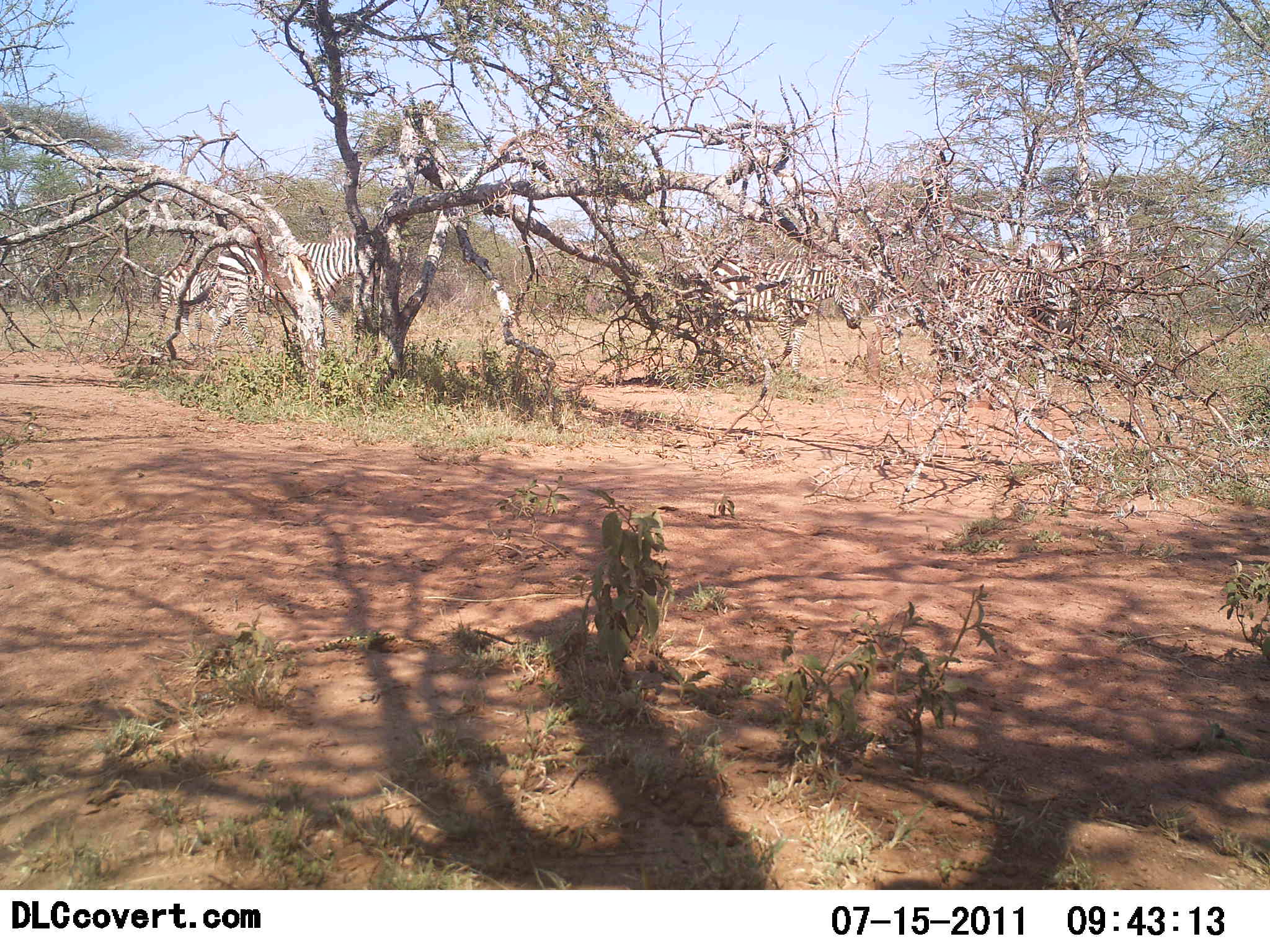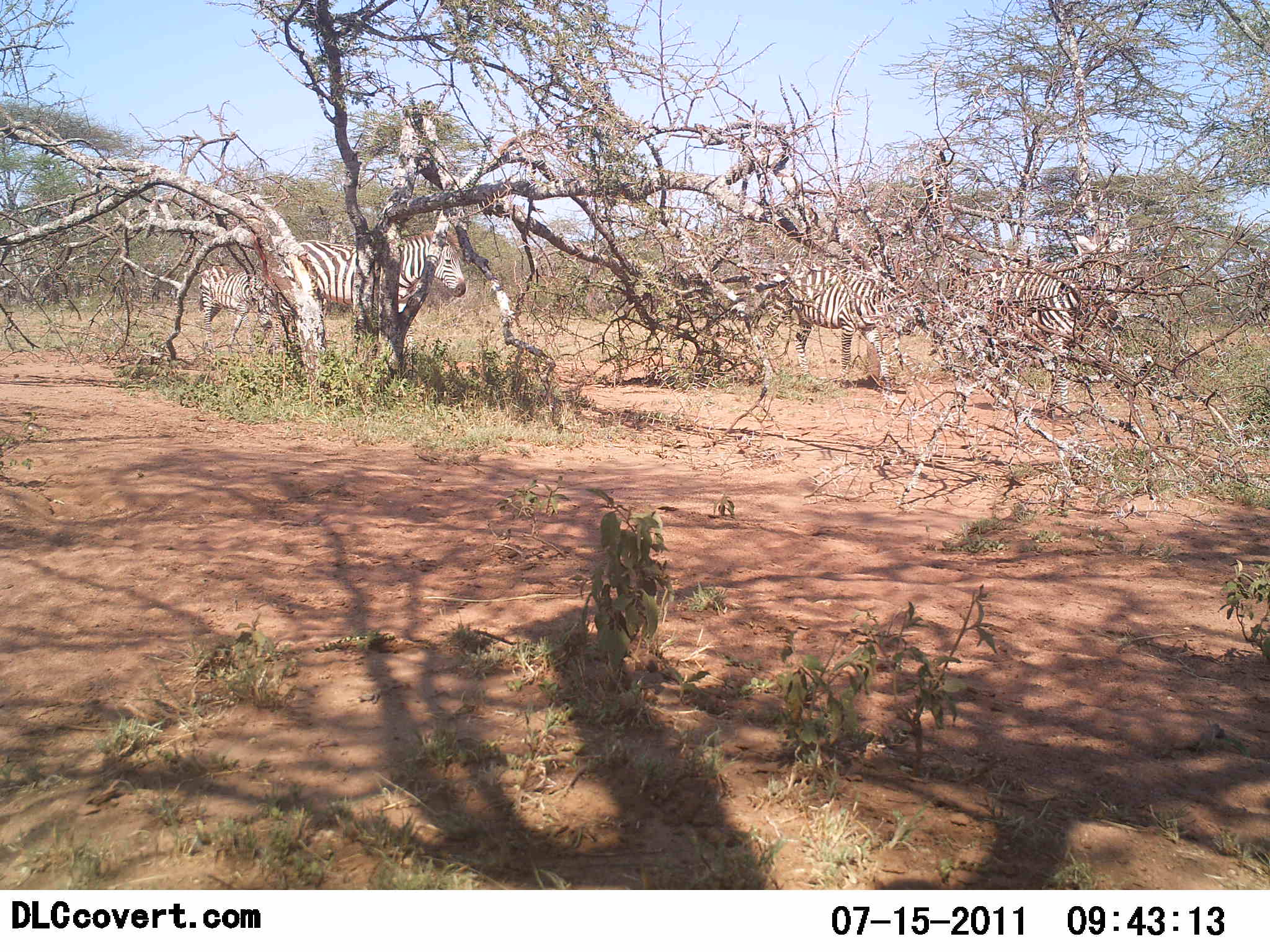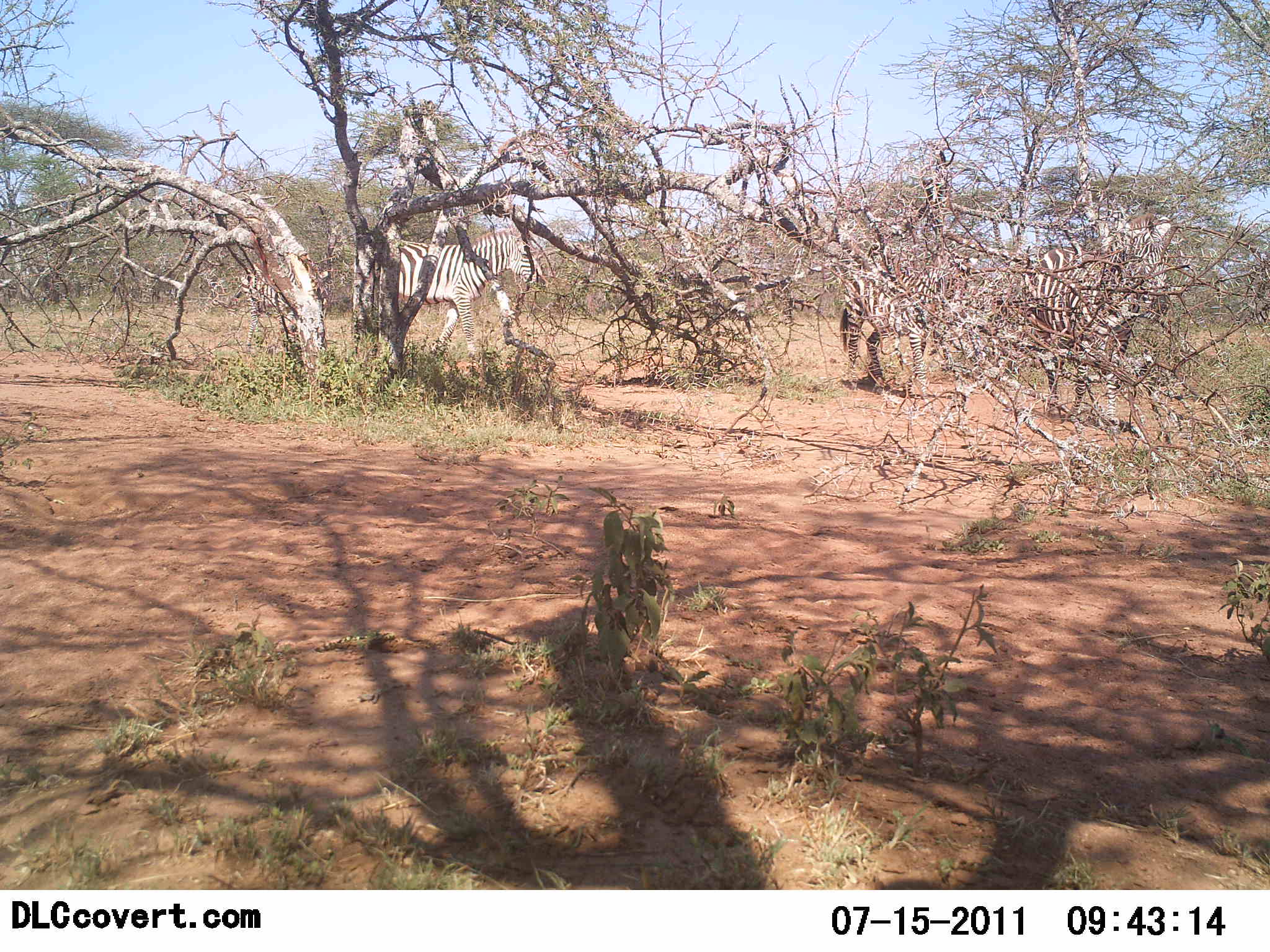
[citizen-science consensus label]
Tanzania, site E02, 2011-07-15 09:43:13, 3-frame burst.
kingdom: Animalia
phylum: Chordata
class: Mammalia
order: Perissodactyla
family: Equidae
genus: Equus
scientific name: Equus quagga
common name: plains zebra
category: zebra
Zebra (plains zebra) (Equus quagga), count 4. Behavior (volunteer vote fractions): standing 20%, resting 0%, moving 90%, interacting 0%. Young present (vote fraction): 20%. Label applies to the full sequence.